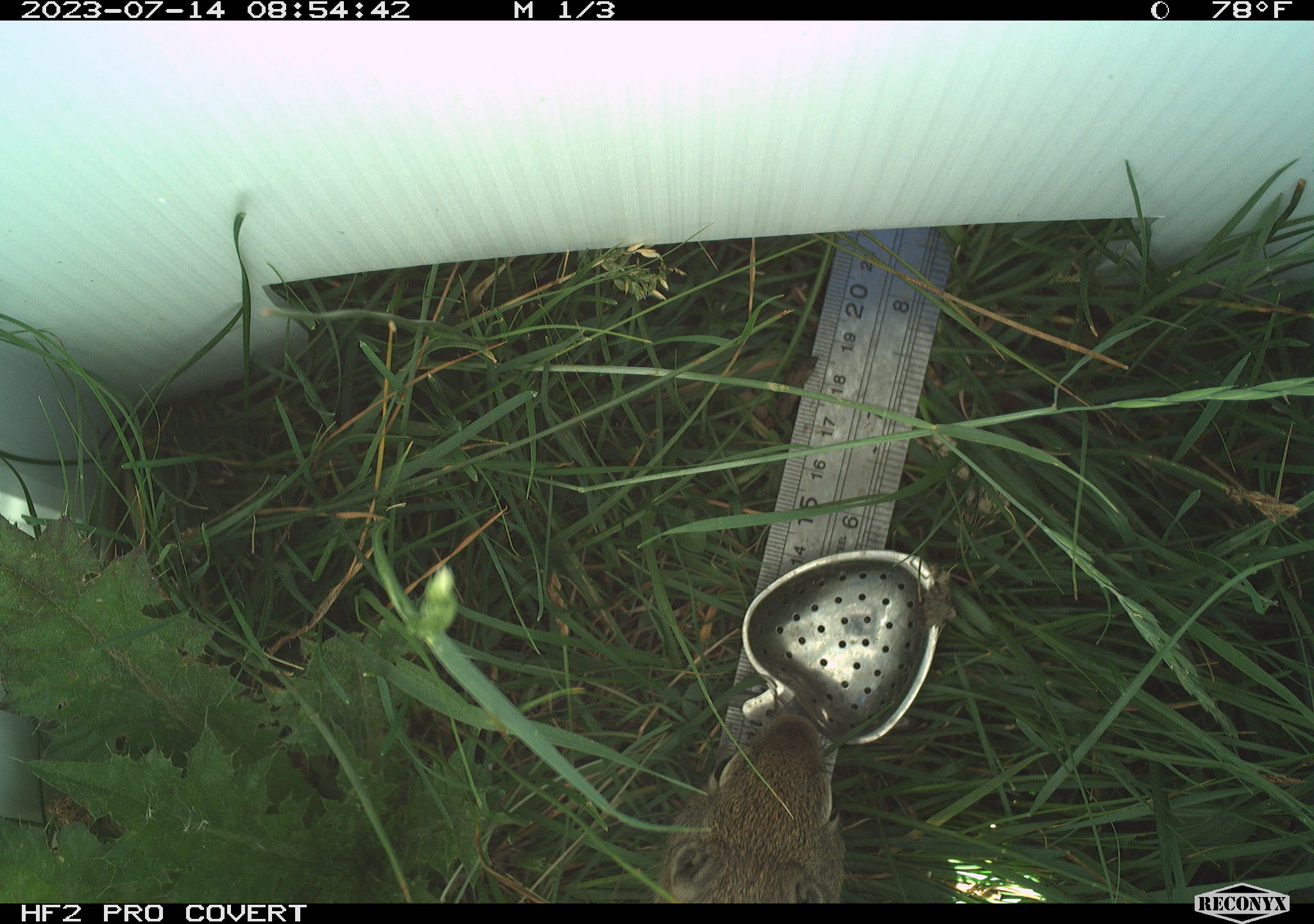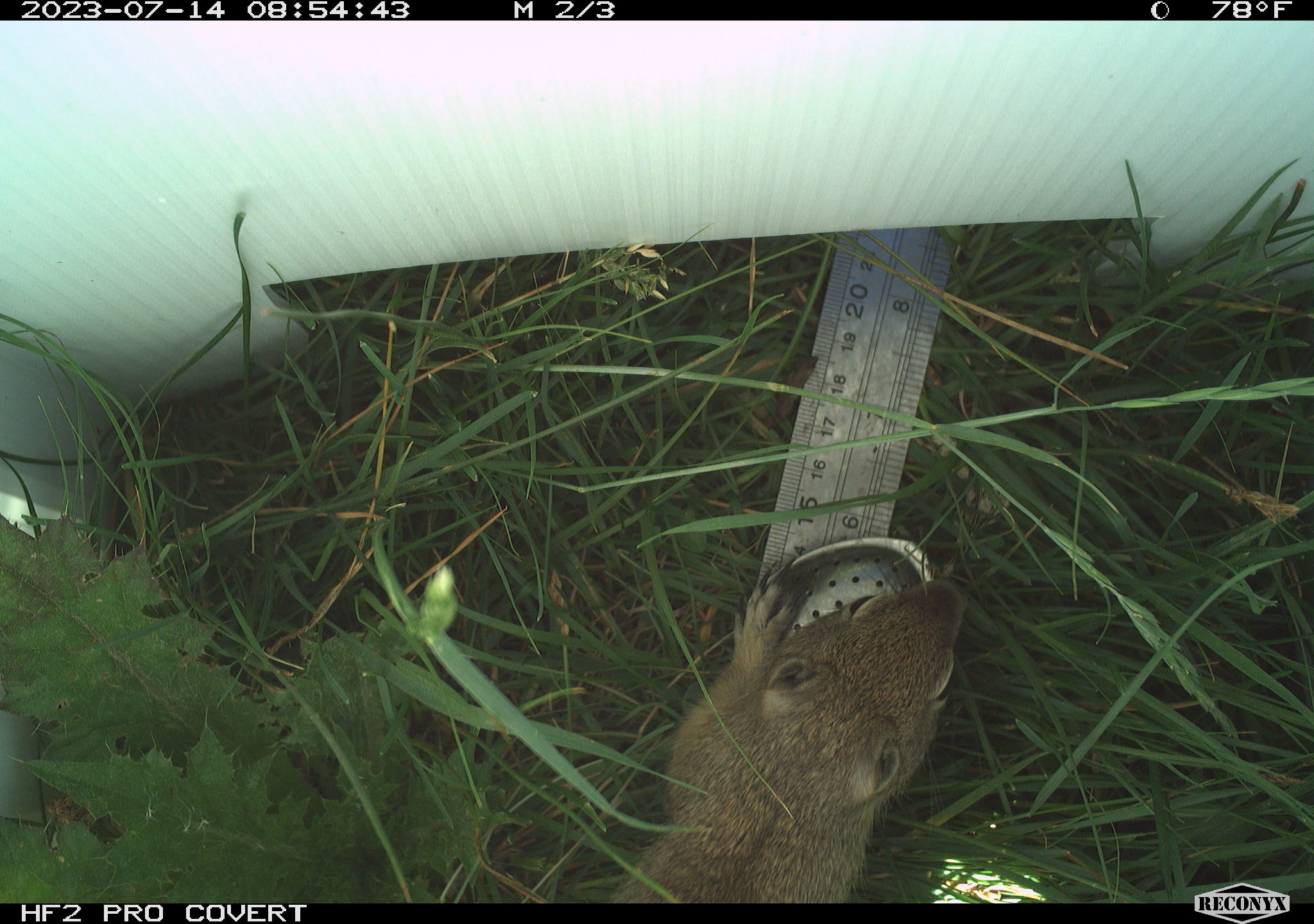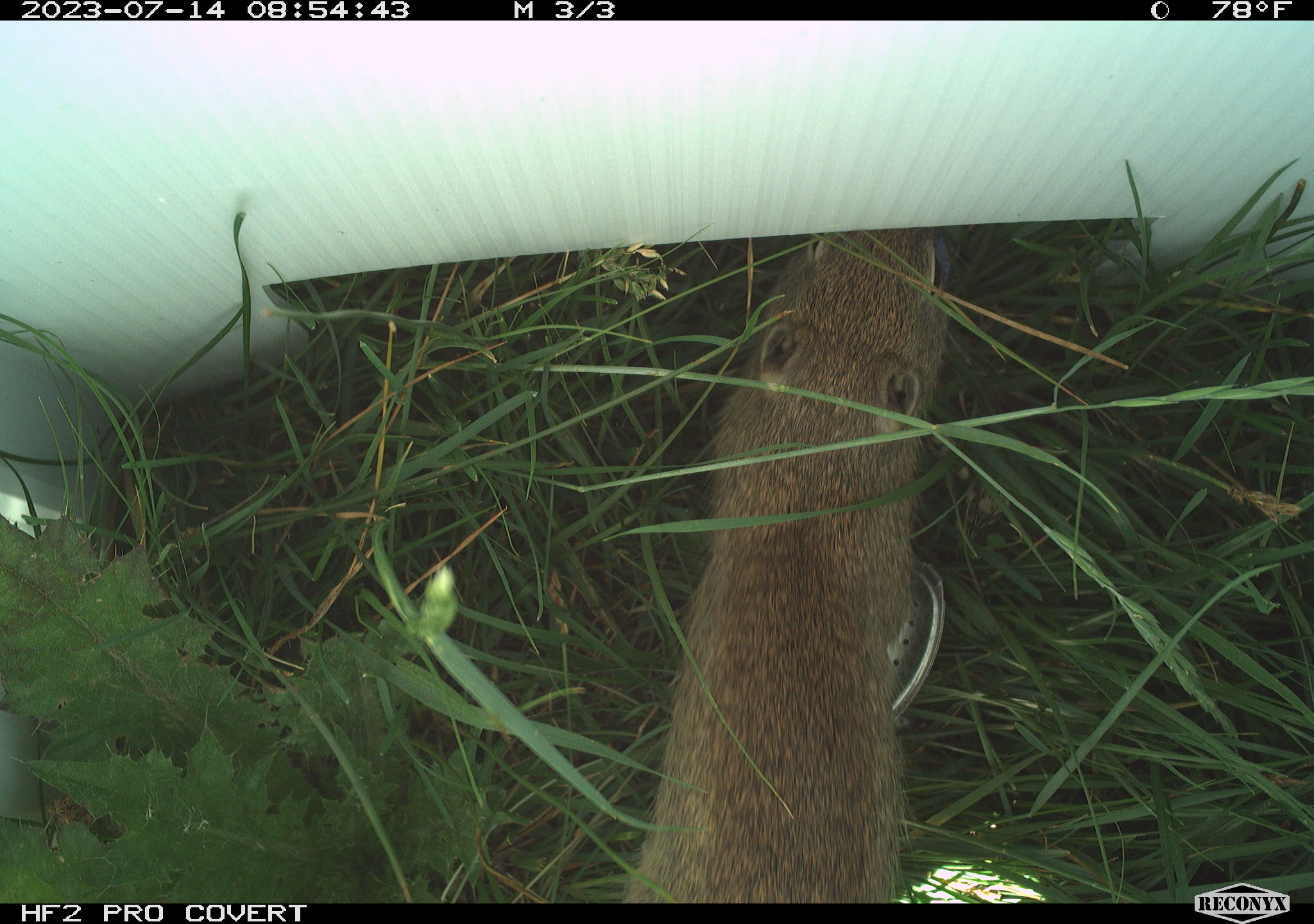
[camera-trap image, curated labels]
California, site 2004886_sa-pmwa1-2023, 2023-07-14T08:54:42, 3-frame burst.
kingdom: Animalia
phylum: Chordata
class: Mammalia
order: Rodentia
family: Sciuridae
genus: Urocitellus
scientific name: Urocitellus beldingi beldingi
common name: belding's ground squirrel